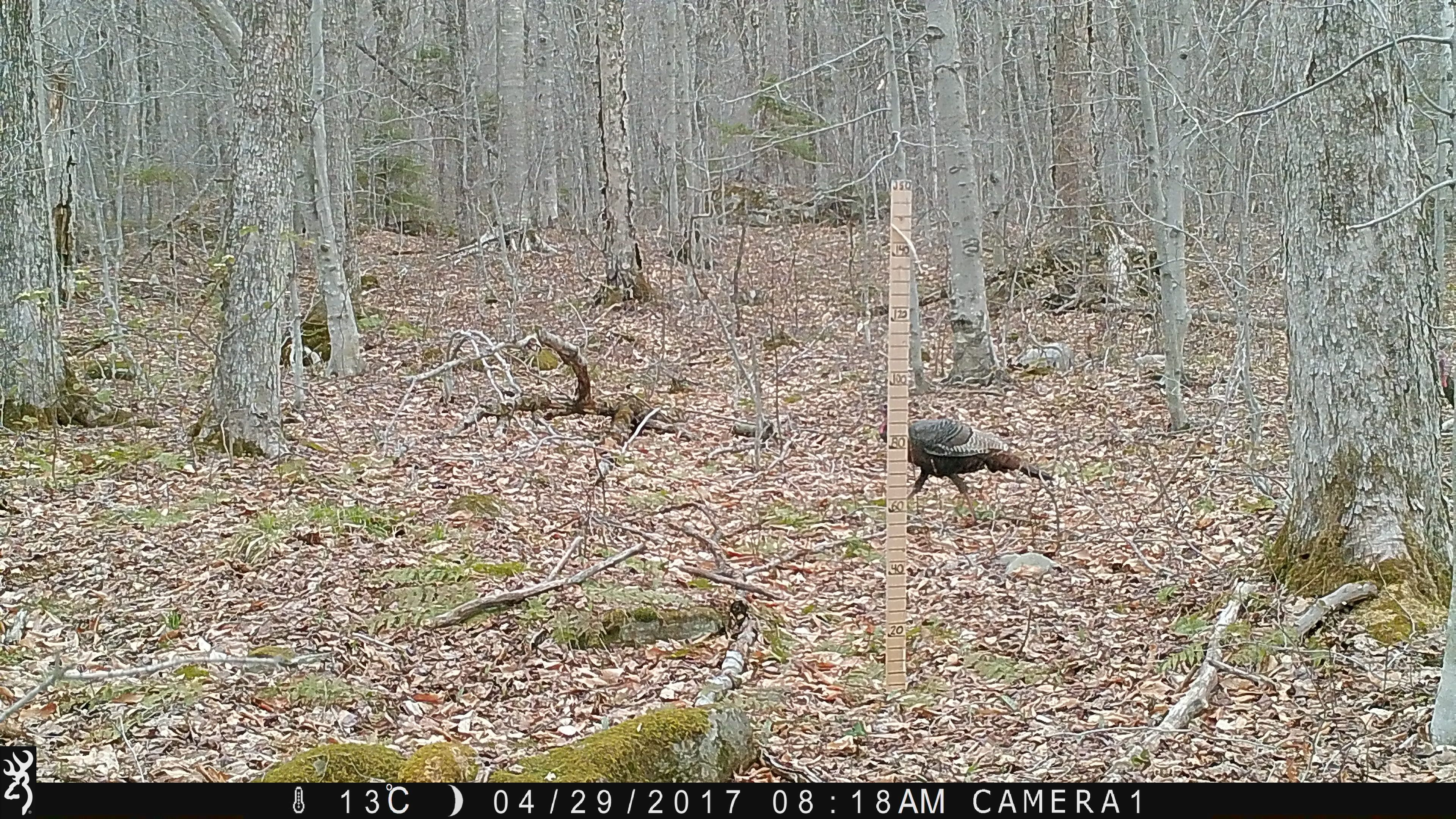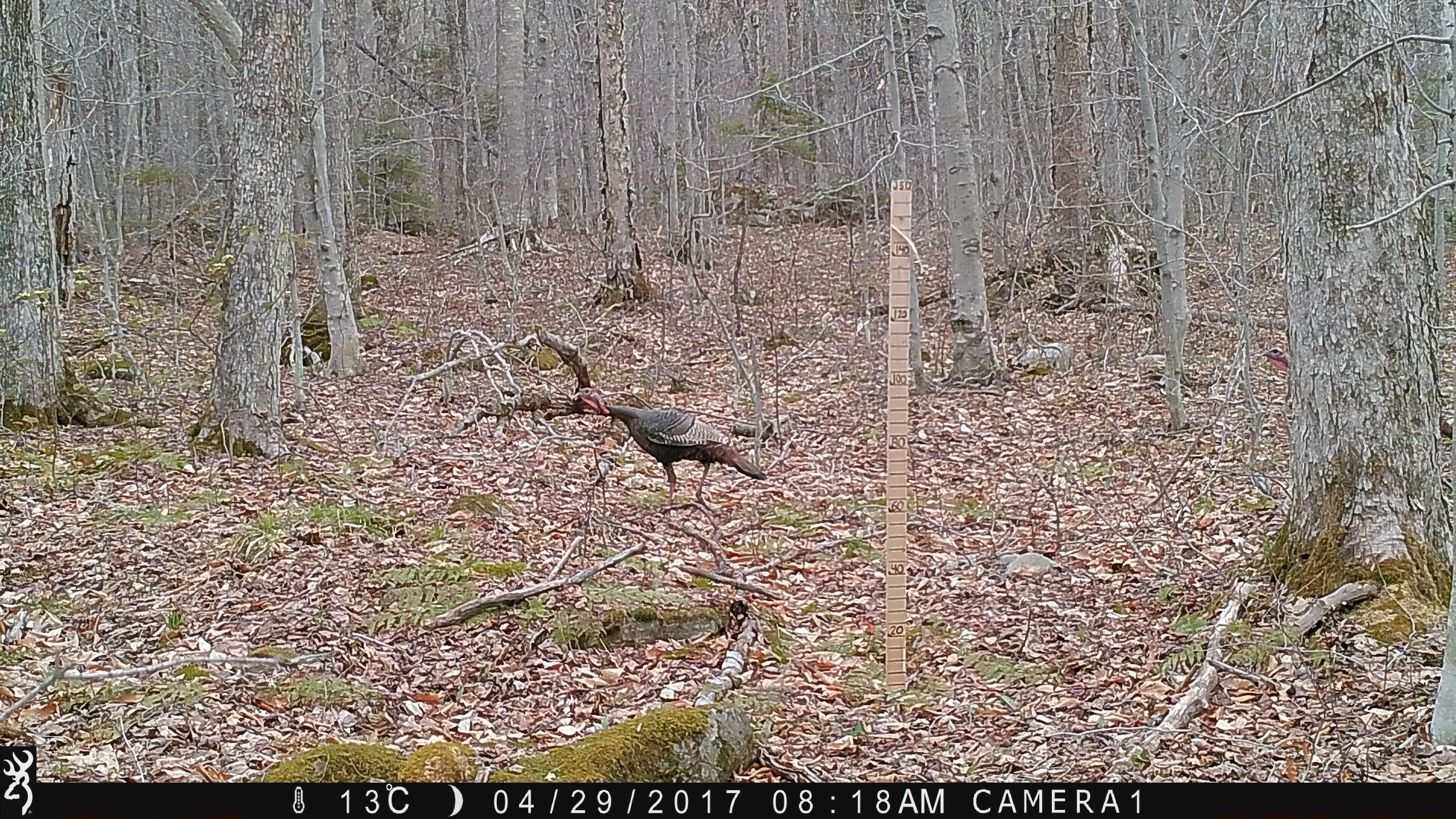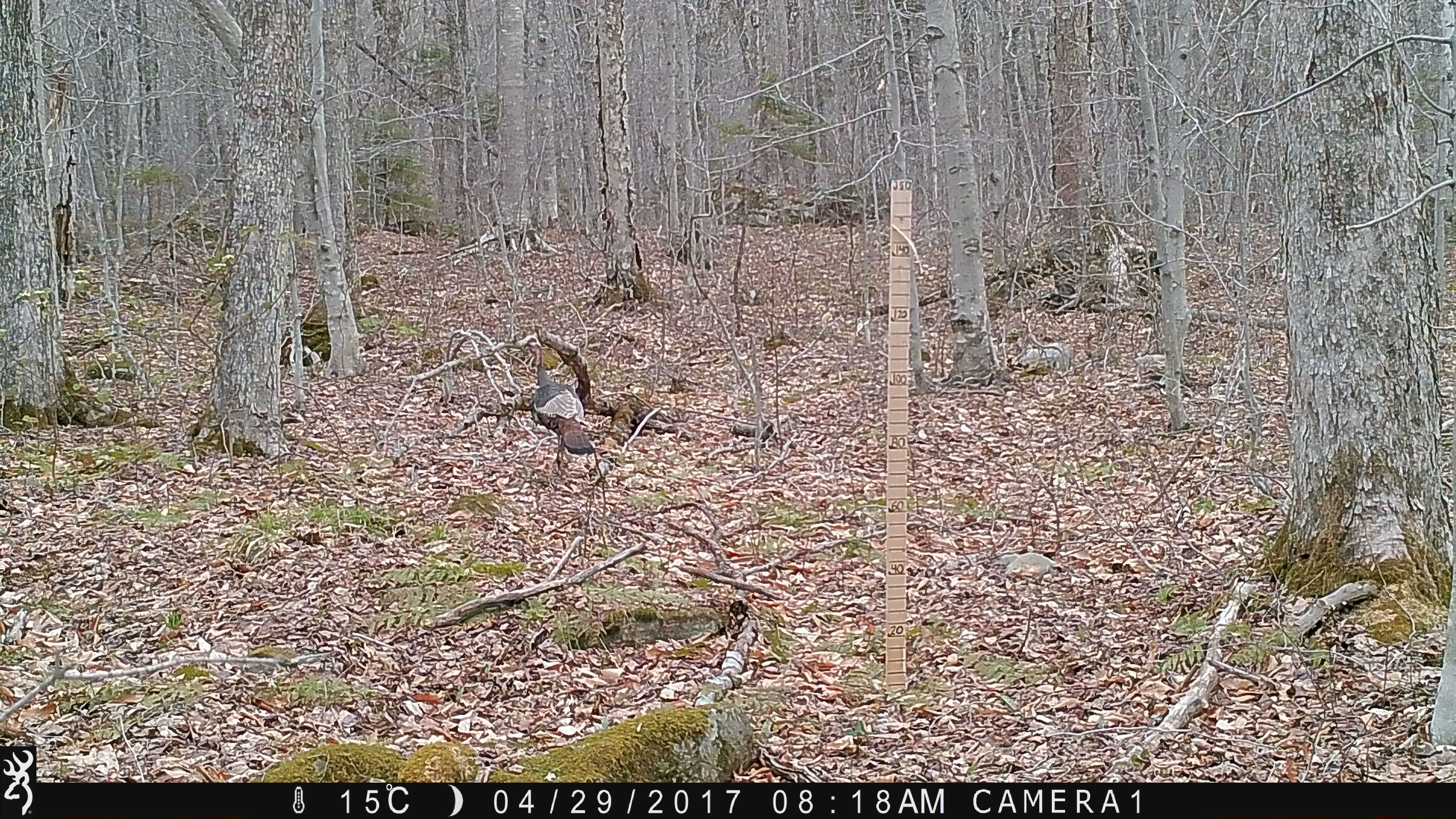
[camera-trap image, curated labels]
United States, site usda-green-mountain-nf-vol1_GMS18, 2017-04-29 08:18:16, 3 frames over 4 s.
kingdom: Animalia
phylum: Chordata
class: Aves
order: Galliformes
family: Phasianidae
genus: Meleagris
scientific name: Meleagris gallopavo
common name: wild turkey